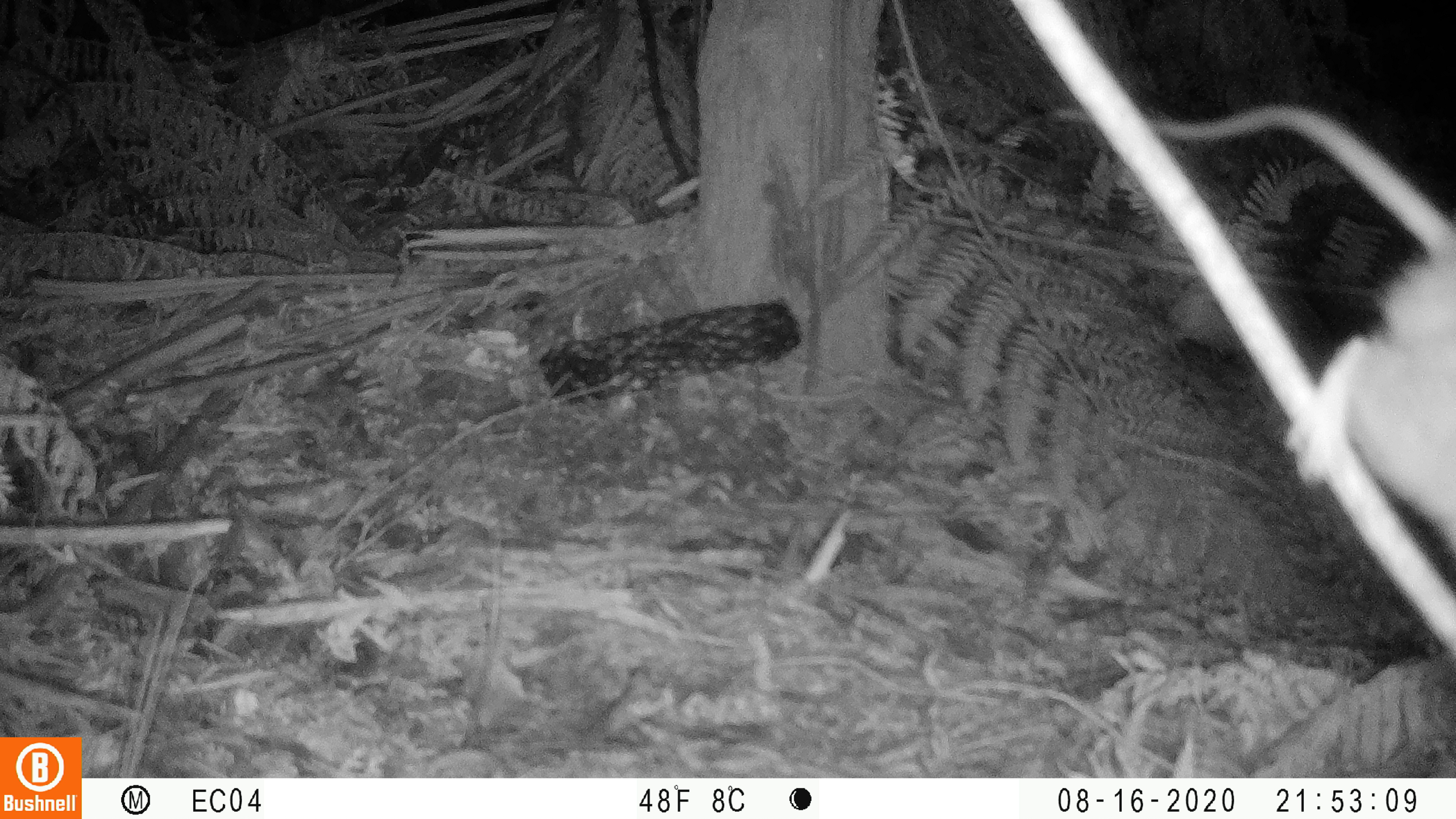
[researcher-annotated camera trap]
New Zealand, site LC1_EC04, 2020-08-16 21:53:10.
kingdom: Animalia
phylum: Chordata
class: Mammalia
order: Rodentia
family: Muridae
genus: Rattus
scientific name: Rattus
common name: rat